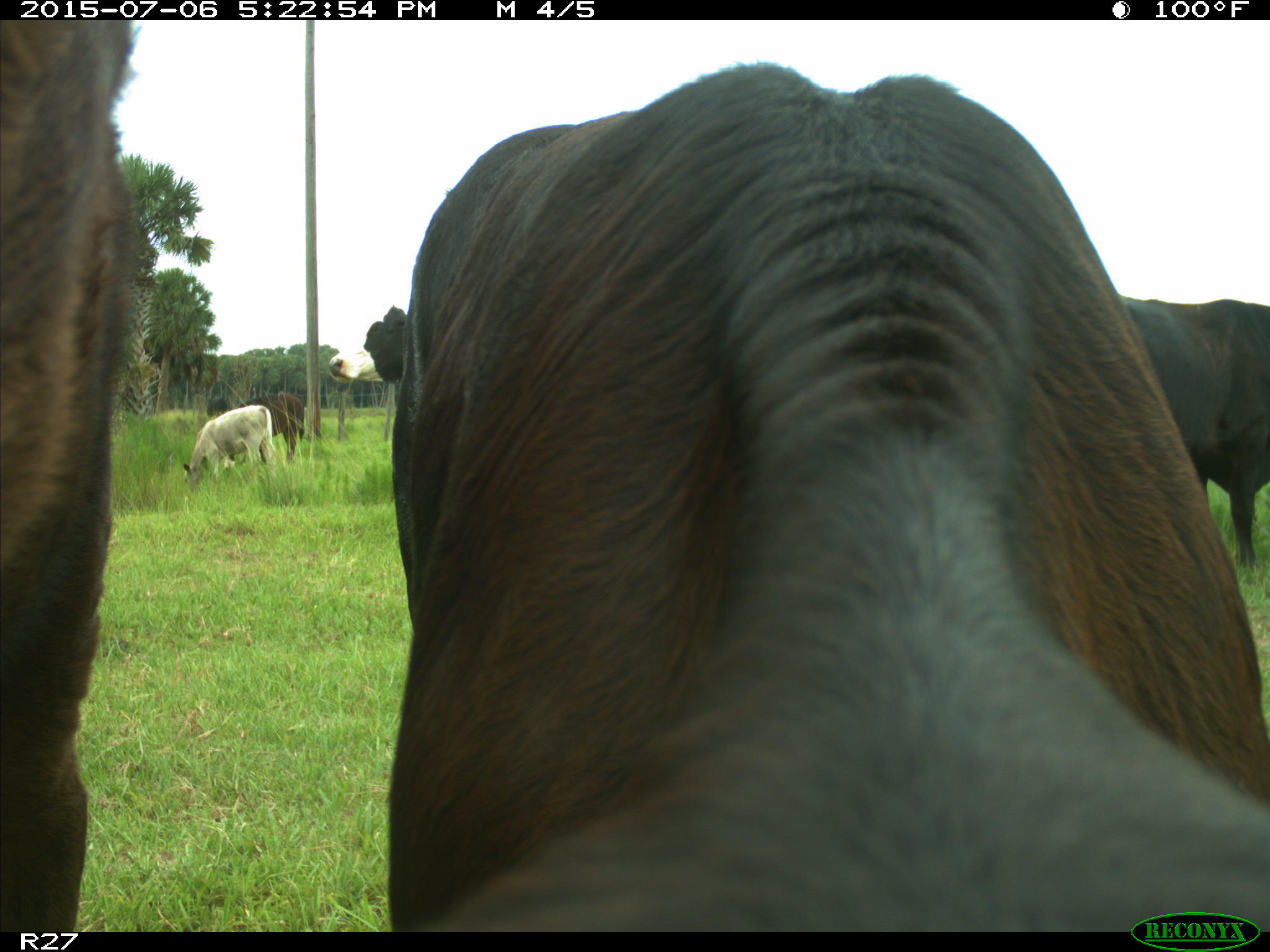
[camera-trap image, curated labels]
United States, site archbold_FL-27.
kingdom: Animalia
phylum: Chordata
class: Mammalia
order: Artiodactyla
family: Bovidae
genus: Bos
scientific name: Bos taurus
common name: domestic cow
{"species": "Bos taurus (domestic cow)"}